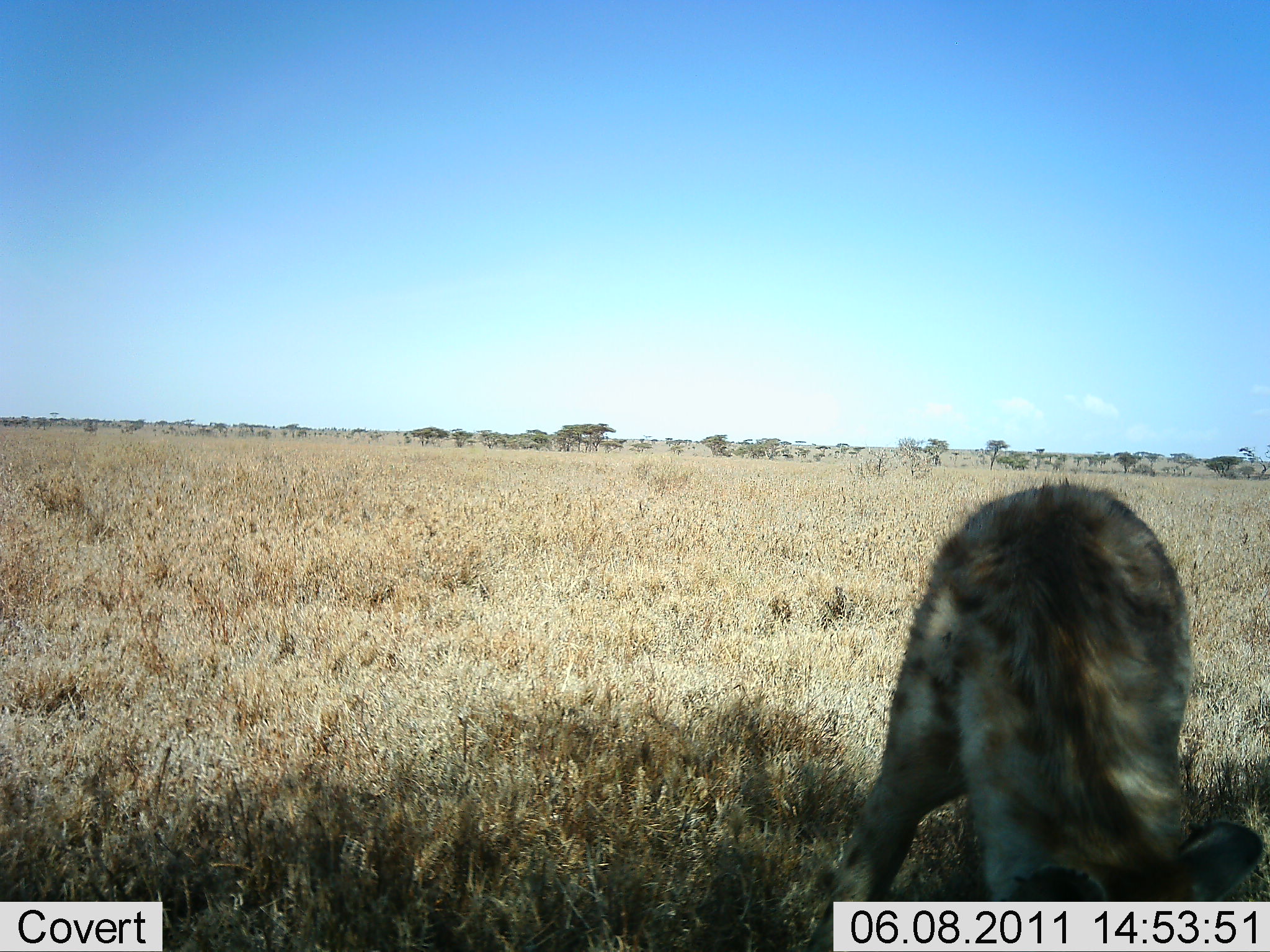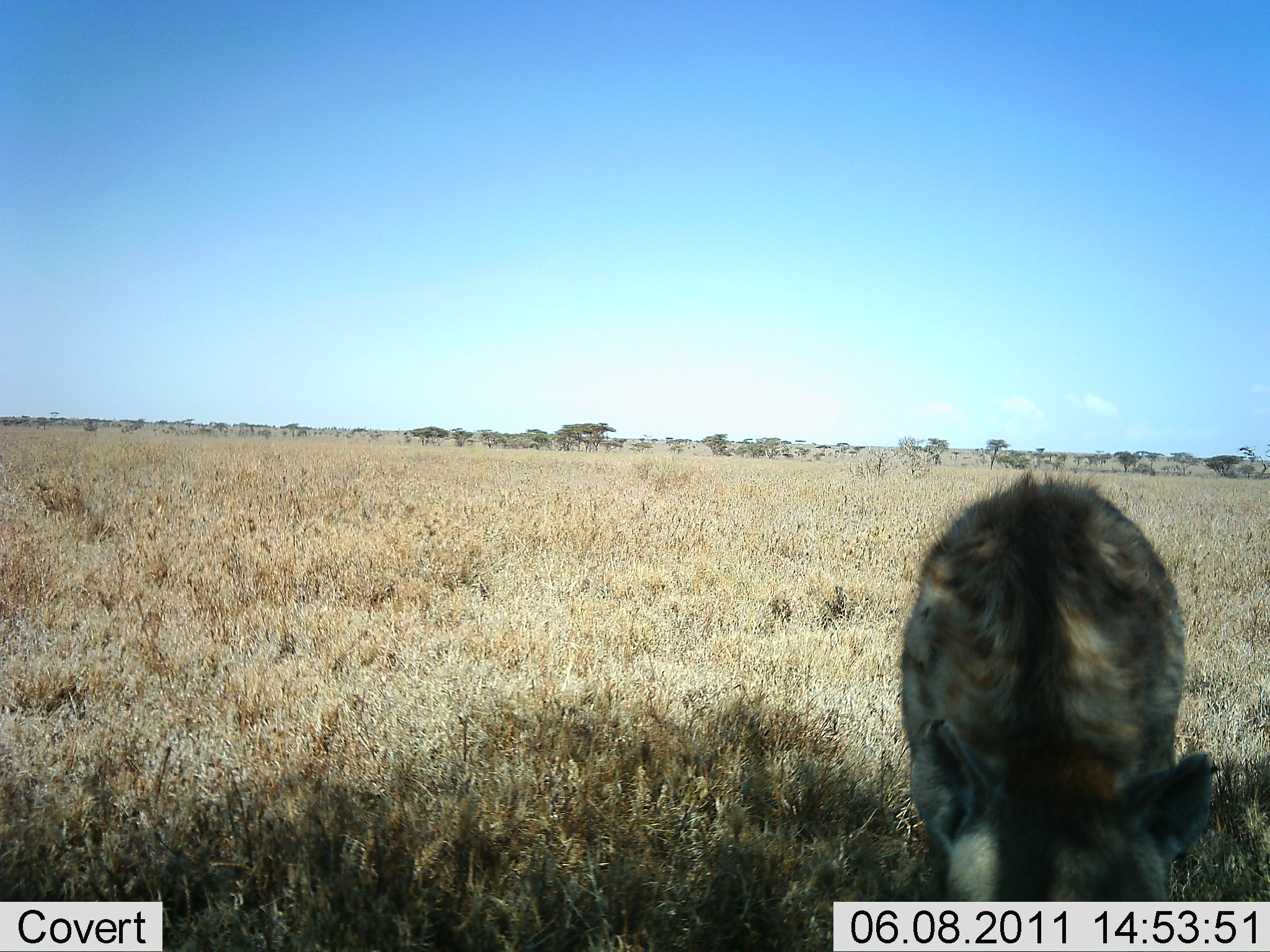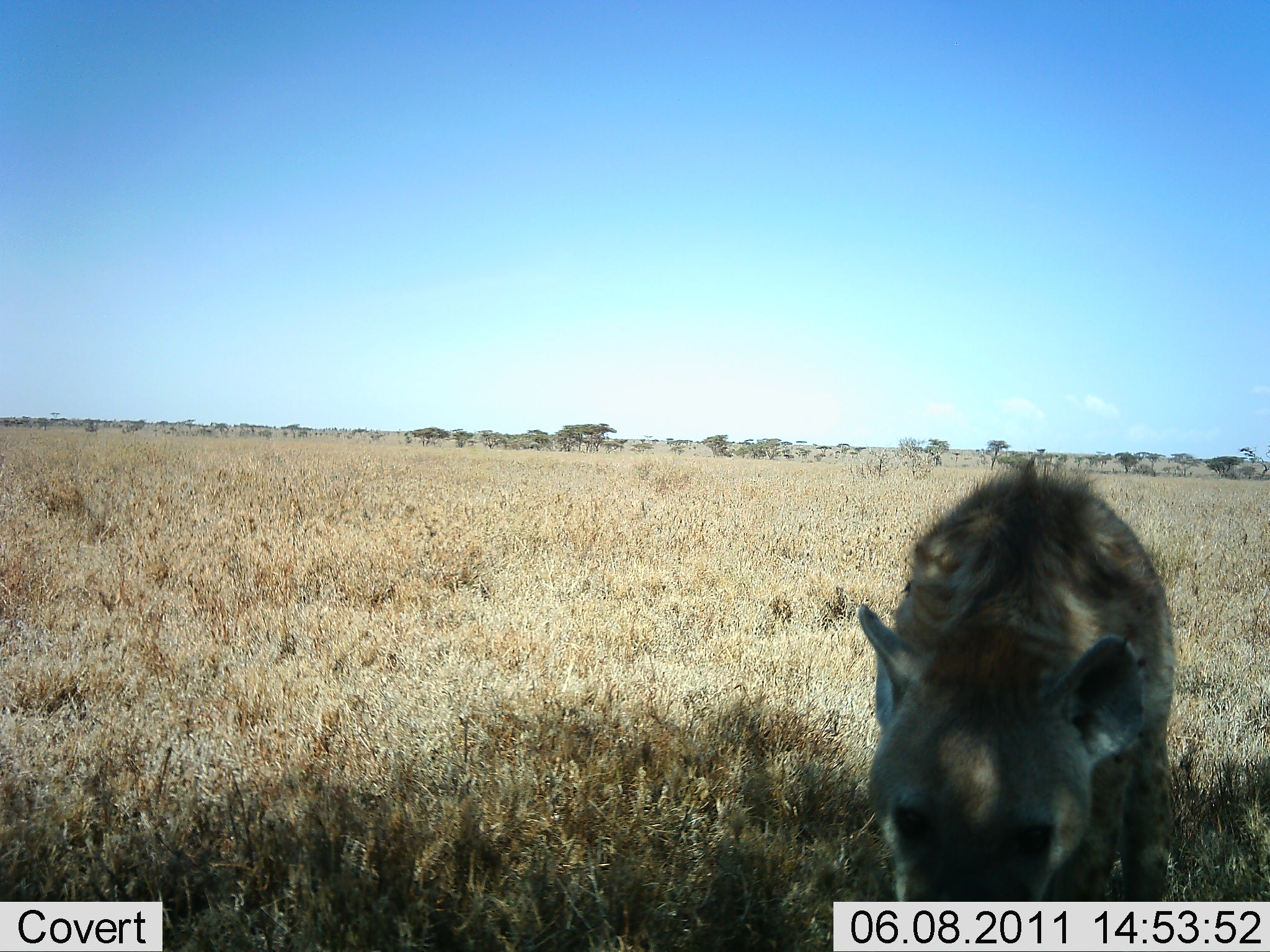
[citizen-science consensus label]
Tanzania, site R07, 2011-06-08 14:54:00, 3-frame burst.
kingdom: Animalia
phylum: Chordata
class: Mammalia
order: Carnivora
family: Hyaenidae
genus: Crocuta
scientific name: Crocuta crocuta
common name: spotted hyena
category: hyenaspotted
Hyenaspotted (spotted hyena) (Crocuta crocuta), count 1. Behavior (volunteer vote fractions): standing 64%, resting 0%, moving 27%, interacting 9%. Young present (vote fraction): 0%. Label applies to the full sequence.